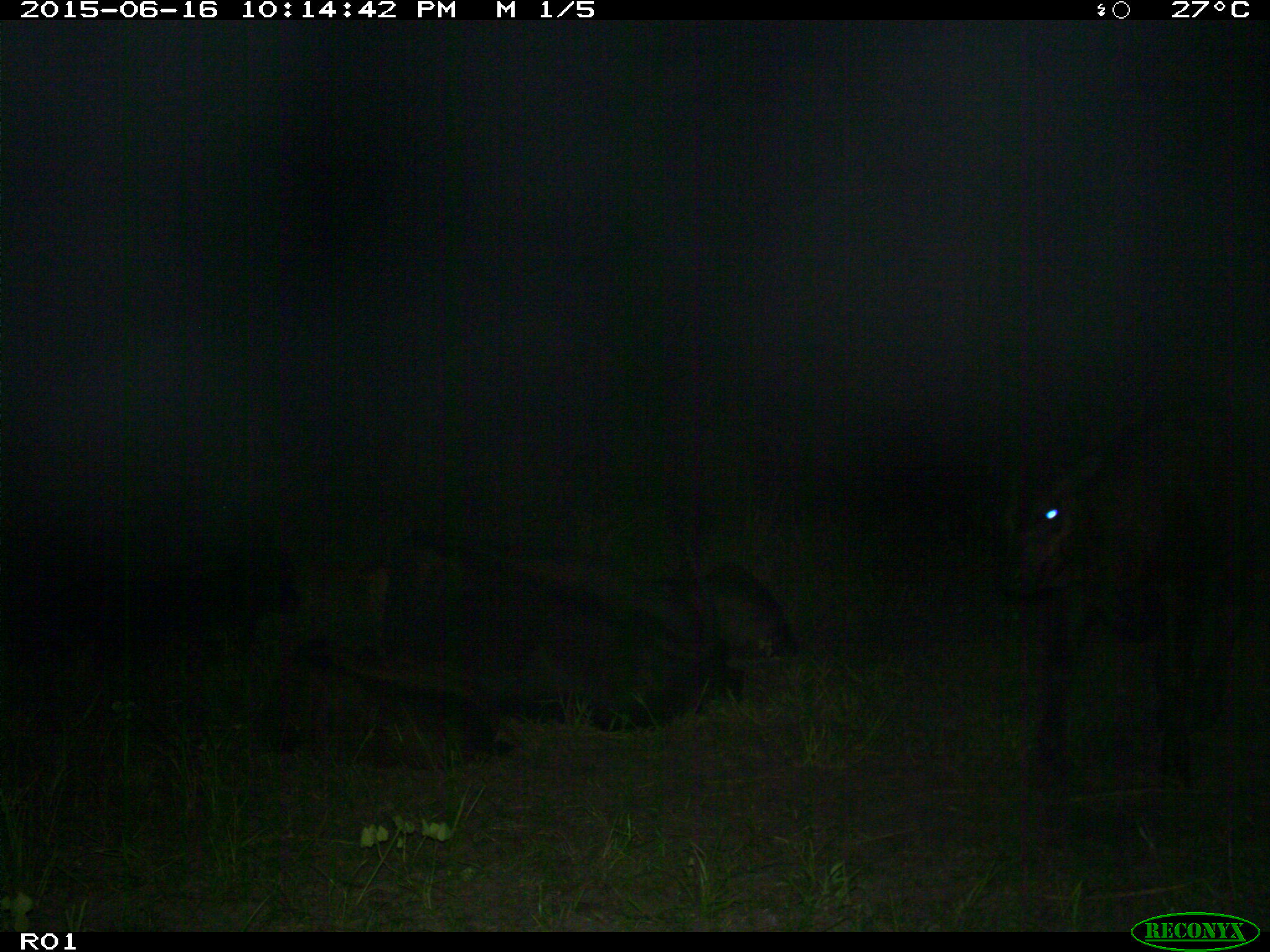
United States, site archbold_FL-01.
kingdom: Animalia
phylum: Chordata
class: Mammalia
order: Artiodactyla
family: Bovidae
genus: Bos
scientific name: Bos taurus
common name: domestic cow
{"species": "Bos taurus (domestic cow)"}